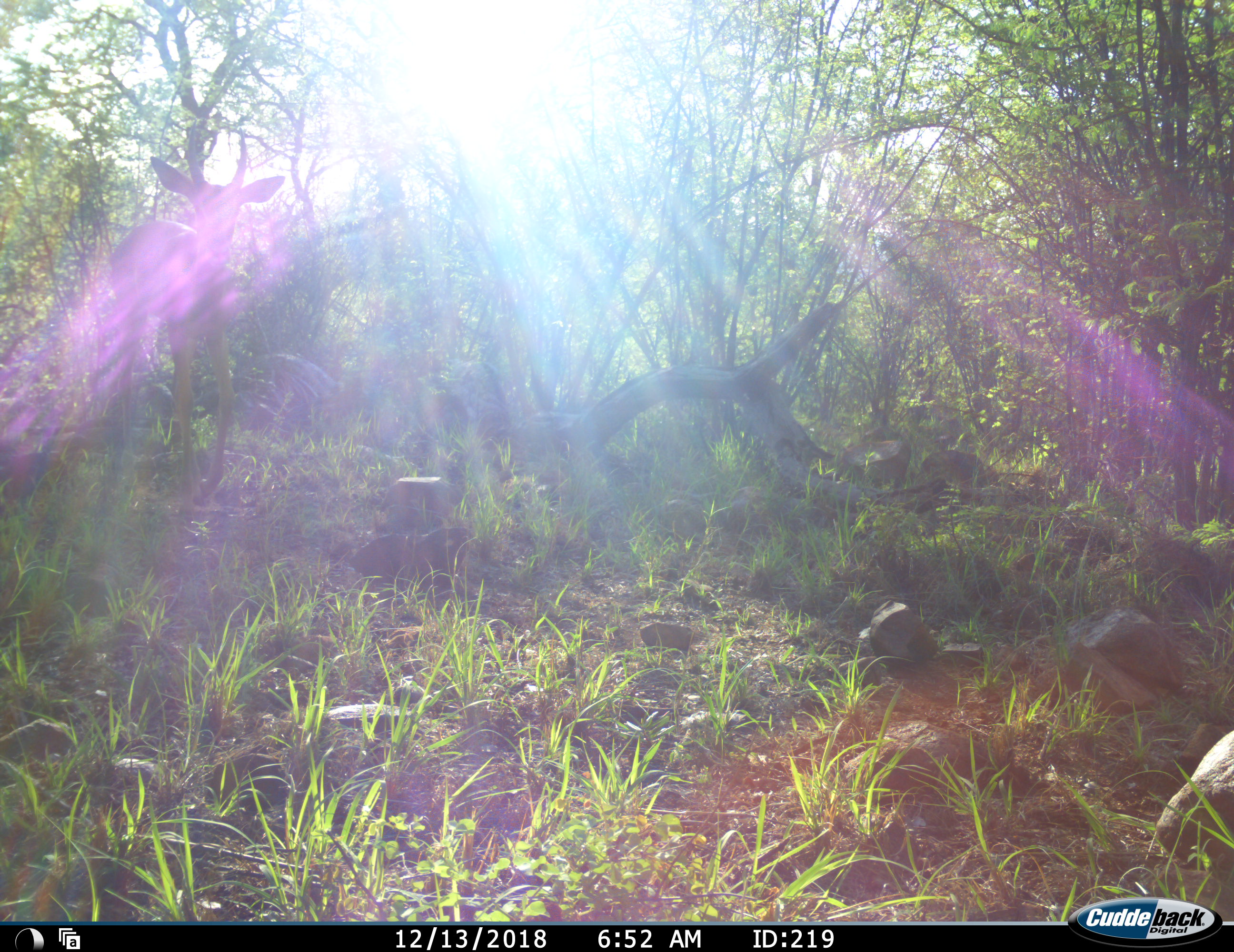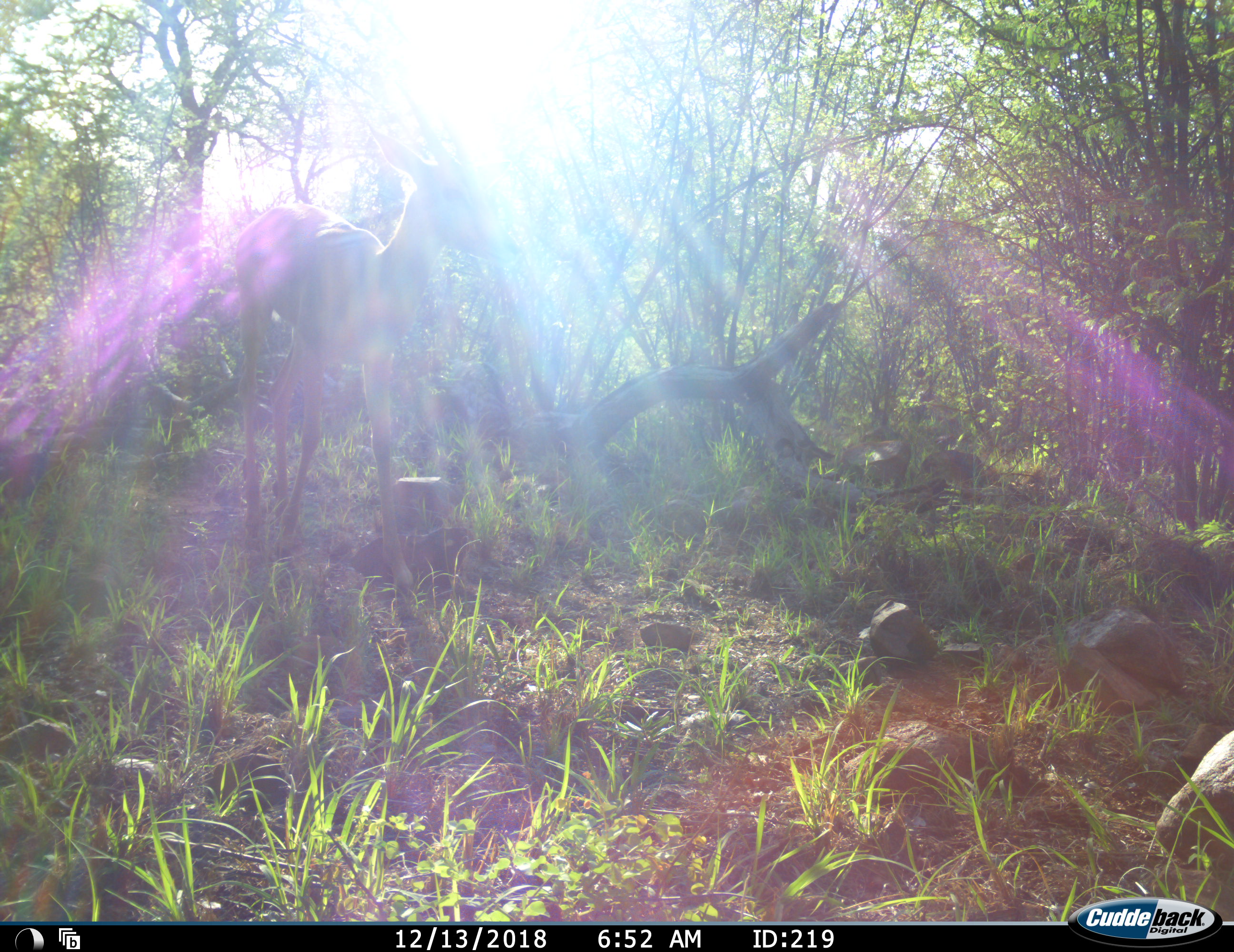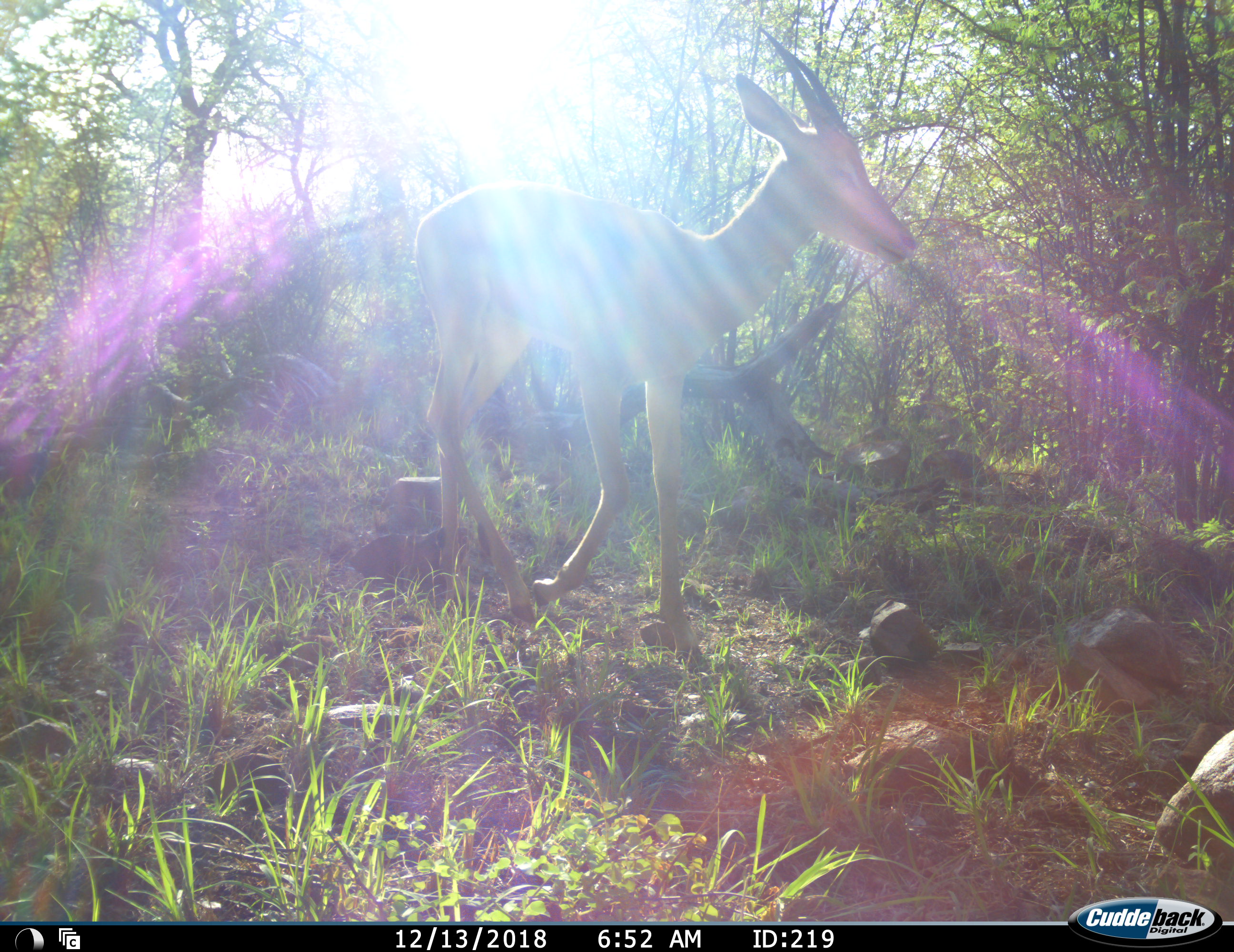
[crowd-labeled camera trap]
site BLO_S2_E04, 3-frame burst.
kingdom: Animalia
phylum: Chordata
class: Mammalia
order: Artiodactyla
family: Bovidae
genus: Aepyceros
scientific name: Aepyceros melampus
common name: impala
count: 1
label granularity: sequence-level